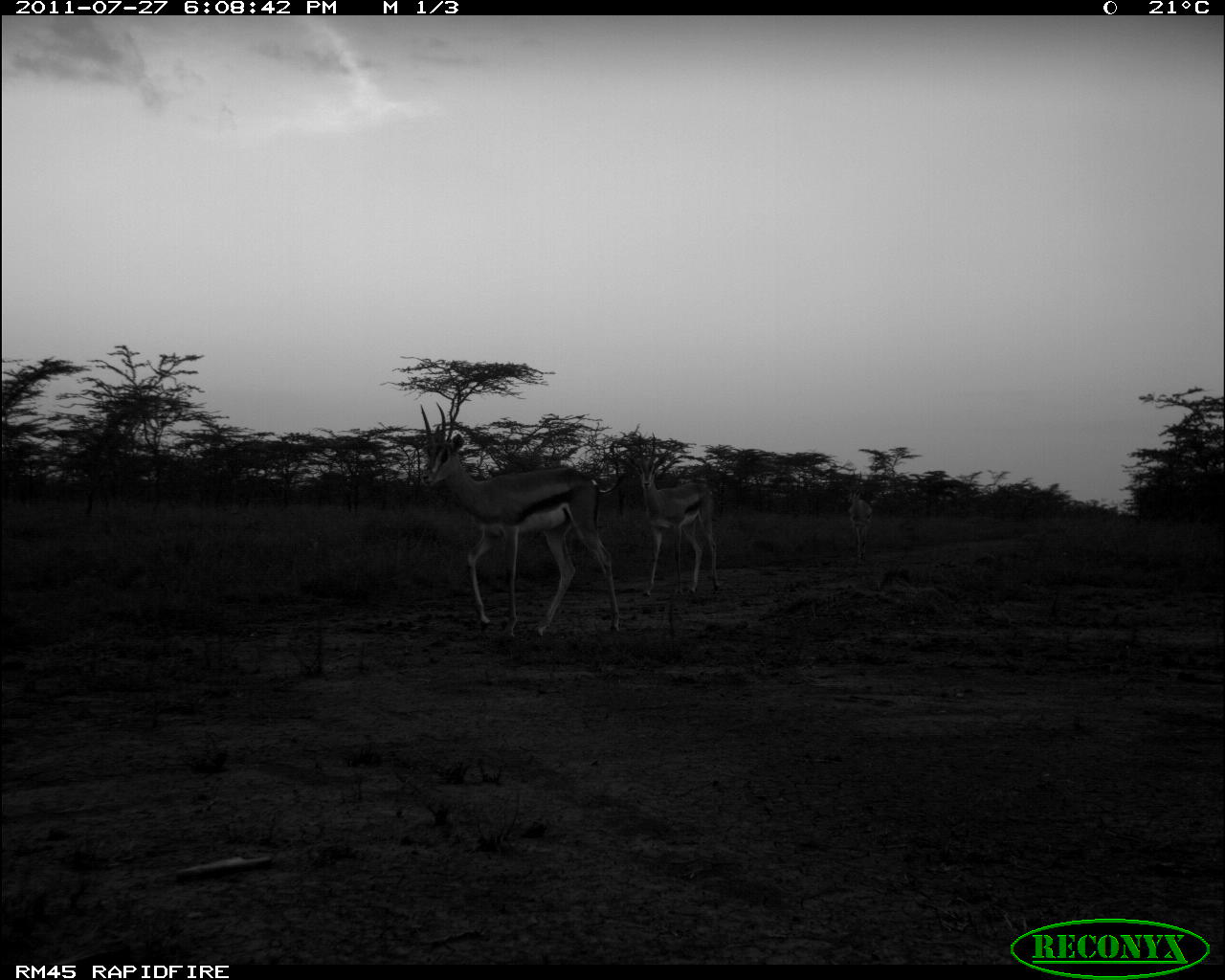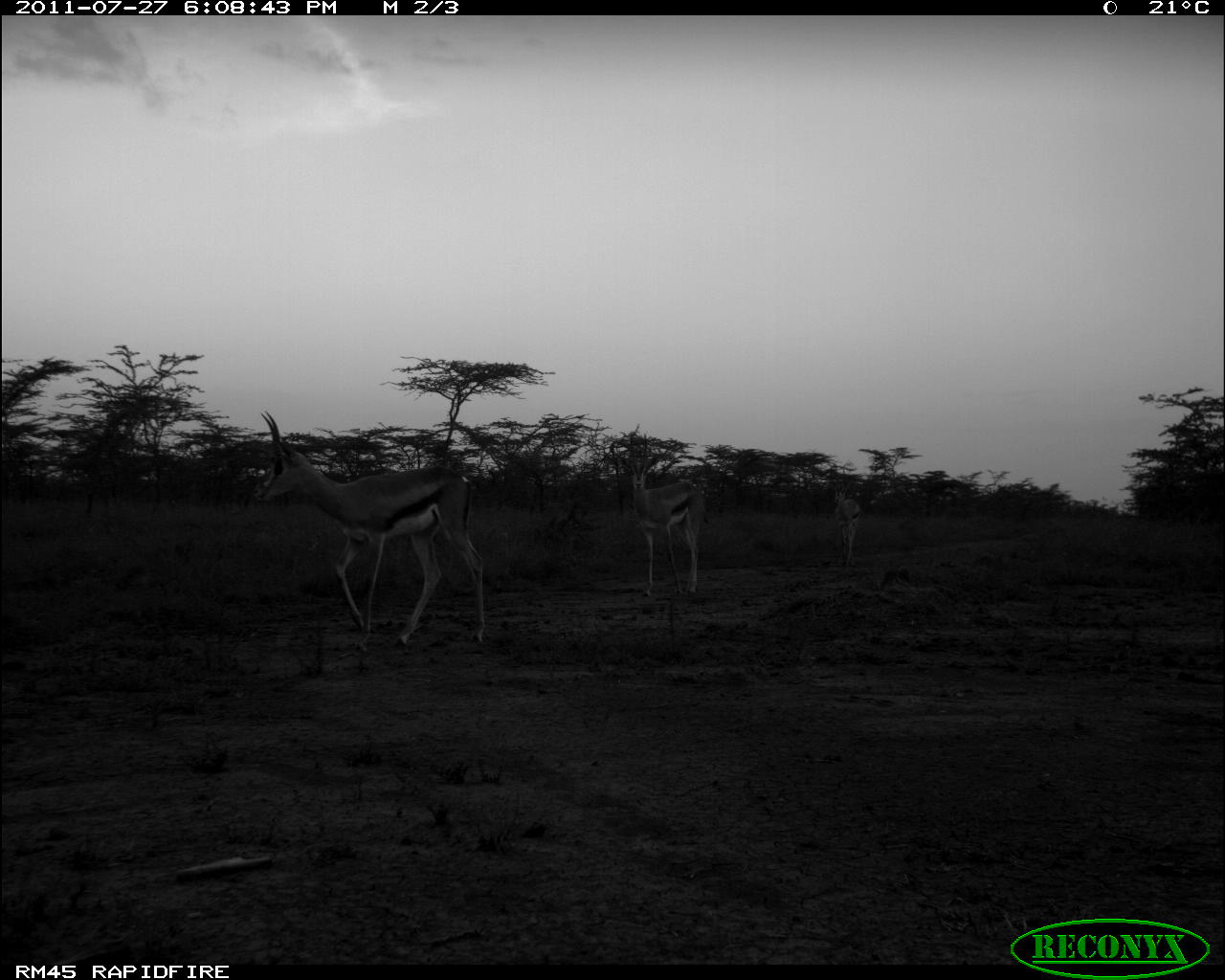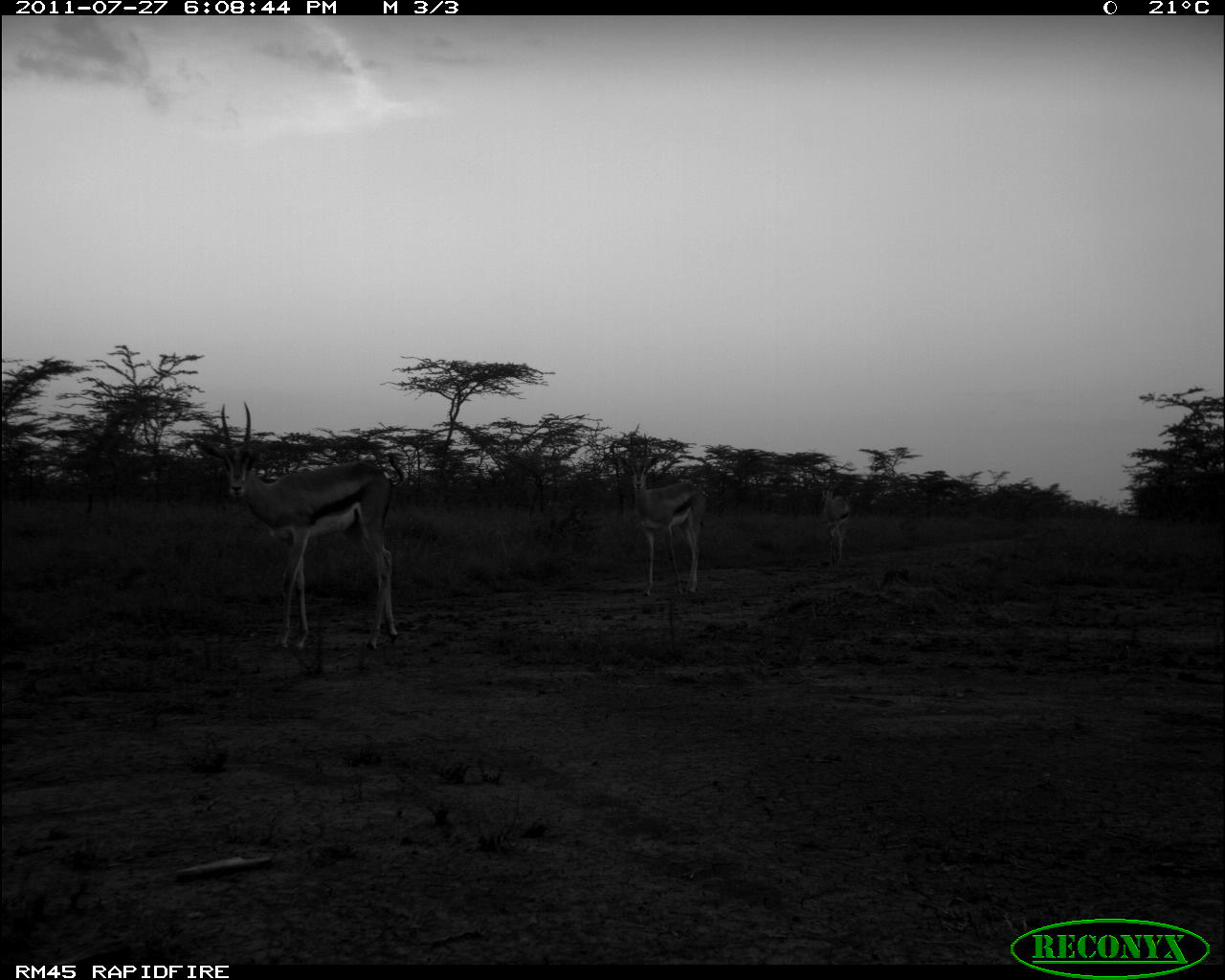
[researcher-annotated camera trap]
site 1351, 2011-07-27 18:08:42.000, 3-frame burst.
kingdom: Animalia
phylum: Chordata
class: Mammalia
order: Artiodactyla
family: Bovidae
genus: Nanger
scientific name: Nanger granti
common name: grant's gazelle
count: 3